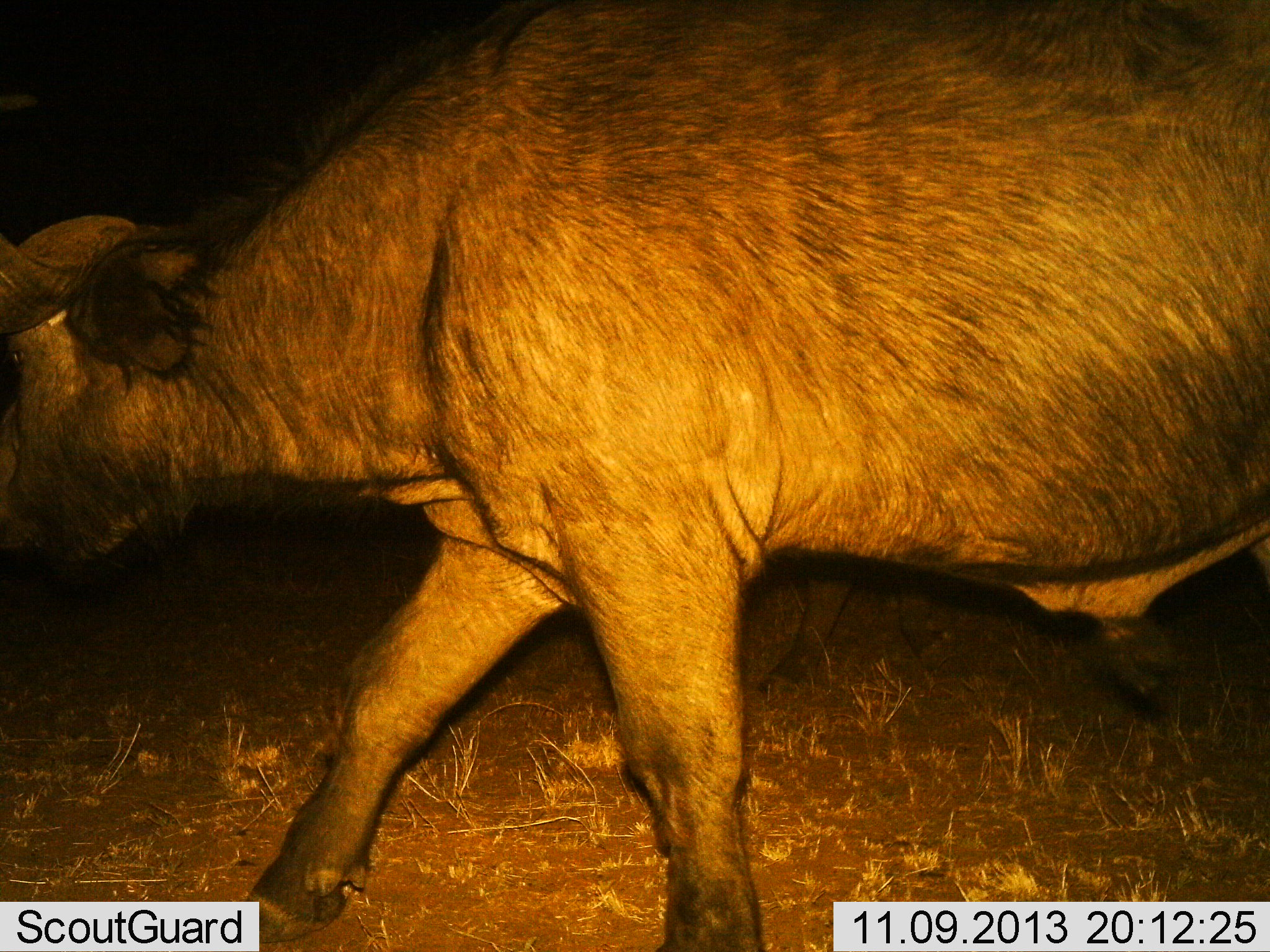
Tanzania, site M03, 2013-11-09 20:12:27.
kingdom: Animalia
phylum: Chordata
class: Mammalia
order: Artiodactyla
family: Bovidae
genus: Syncerus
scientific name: Syncerus caffer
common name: cape buffalo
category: buffalo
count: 1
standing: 0%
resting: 0%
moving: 100%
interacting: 0%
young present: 0%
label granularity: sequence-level